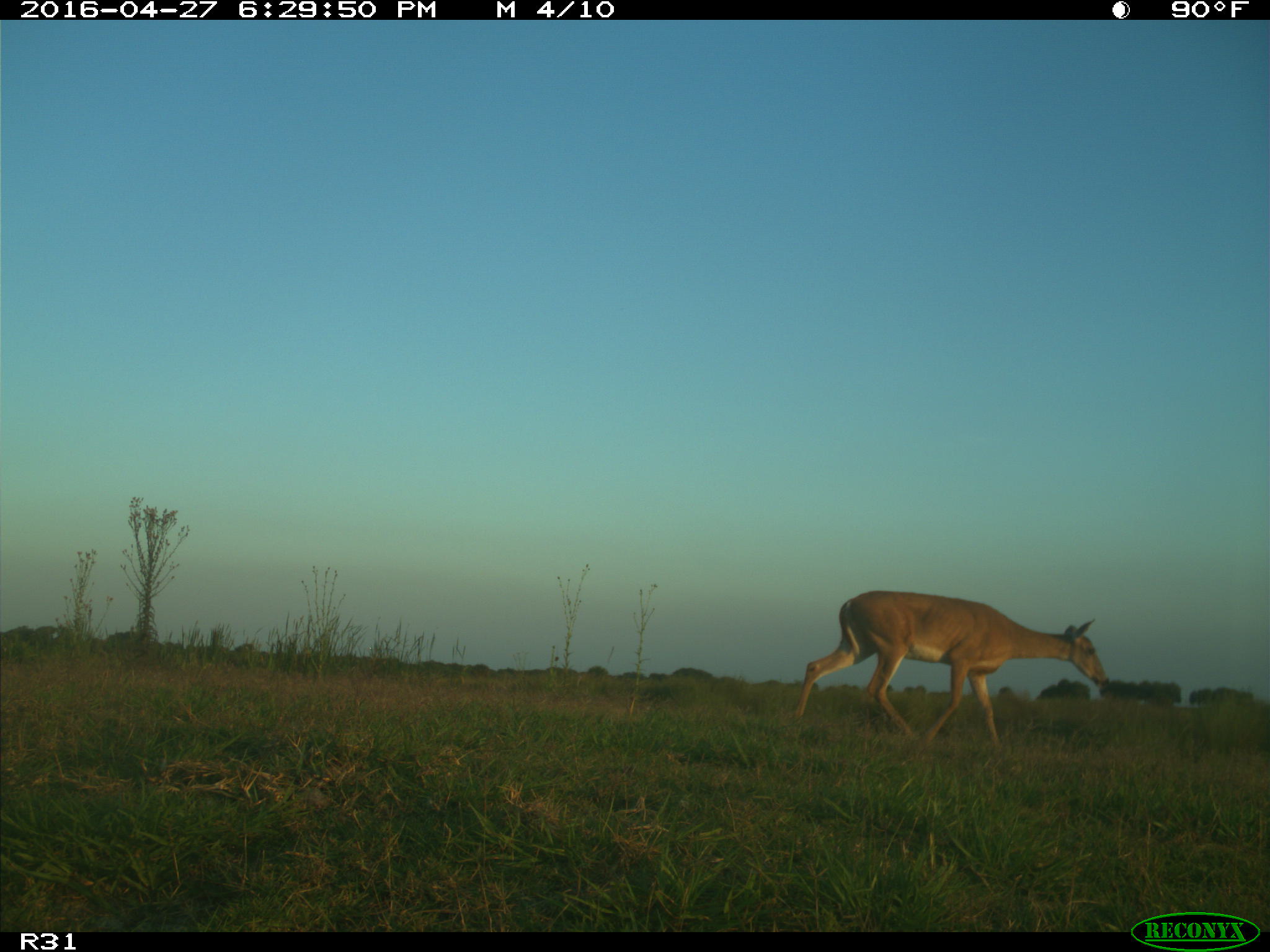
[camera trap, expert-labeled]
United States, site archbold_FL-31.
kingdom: Animalia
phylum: Chordata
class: Mammalia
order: Artiodactyla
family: Cervidae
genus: Odocoileus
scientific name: Odocoileus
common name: deer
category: unidentified deer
Unidentified deer (deer) (Odocoileus).